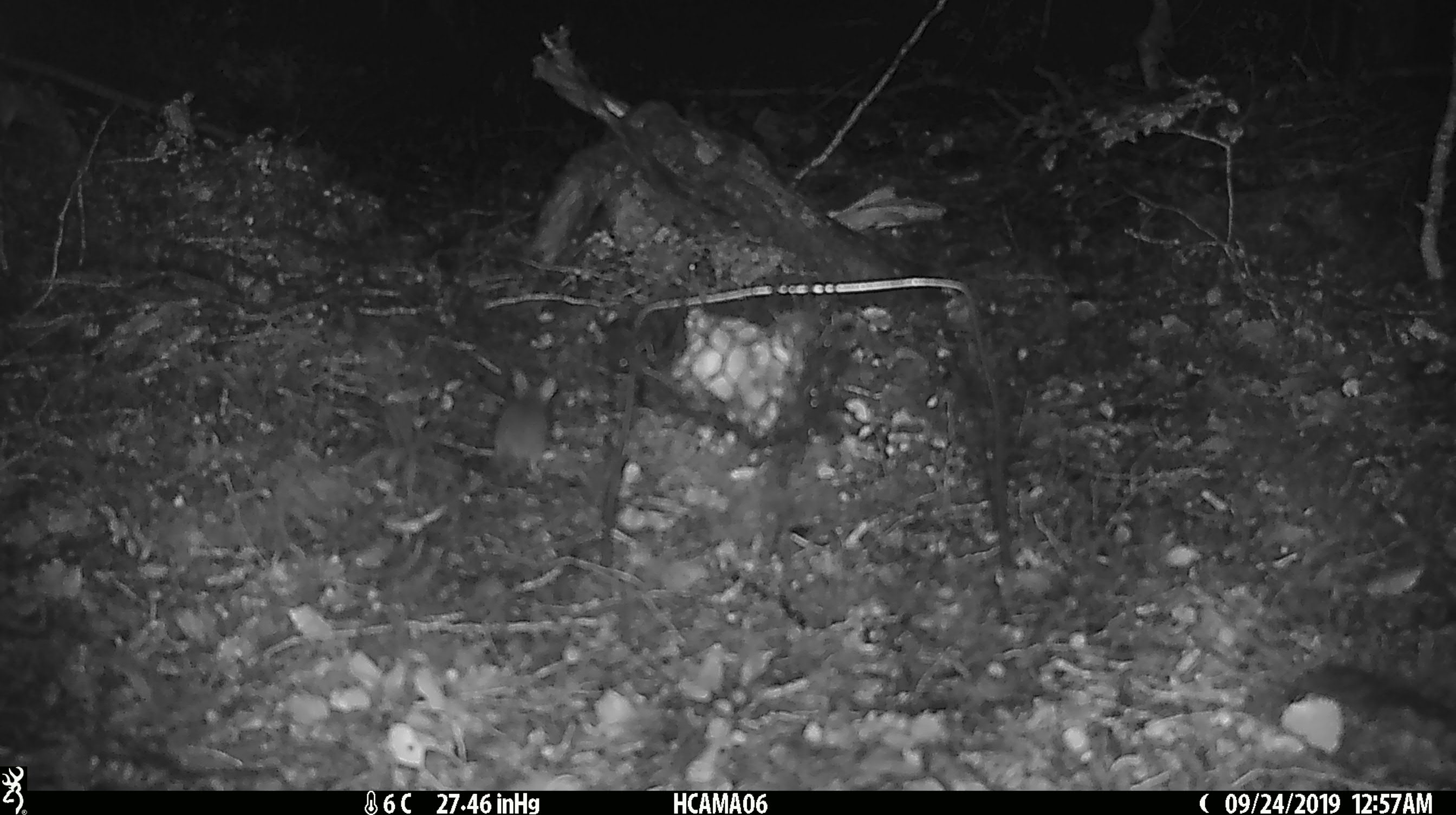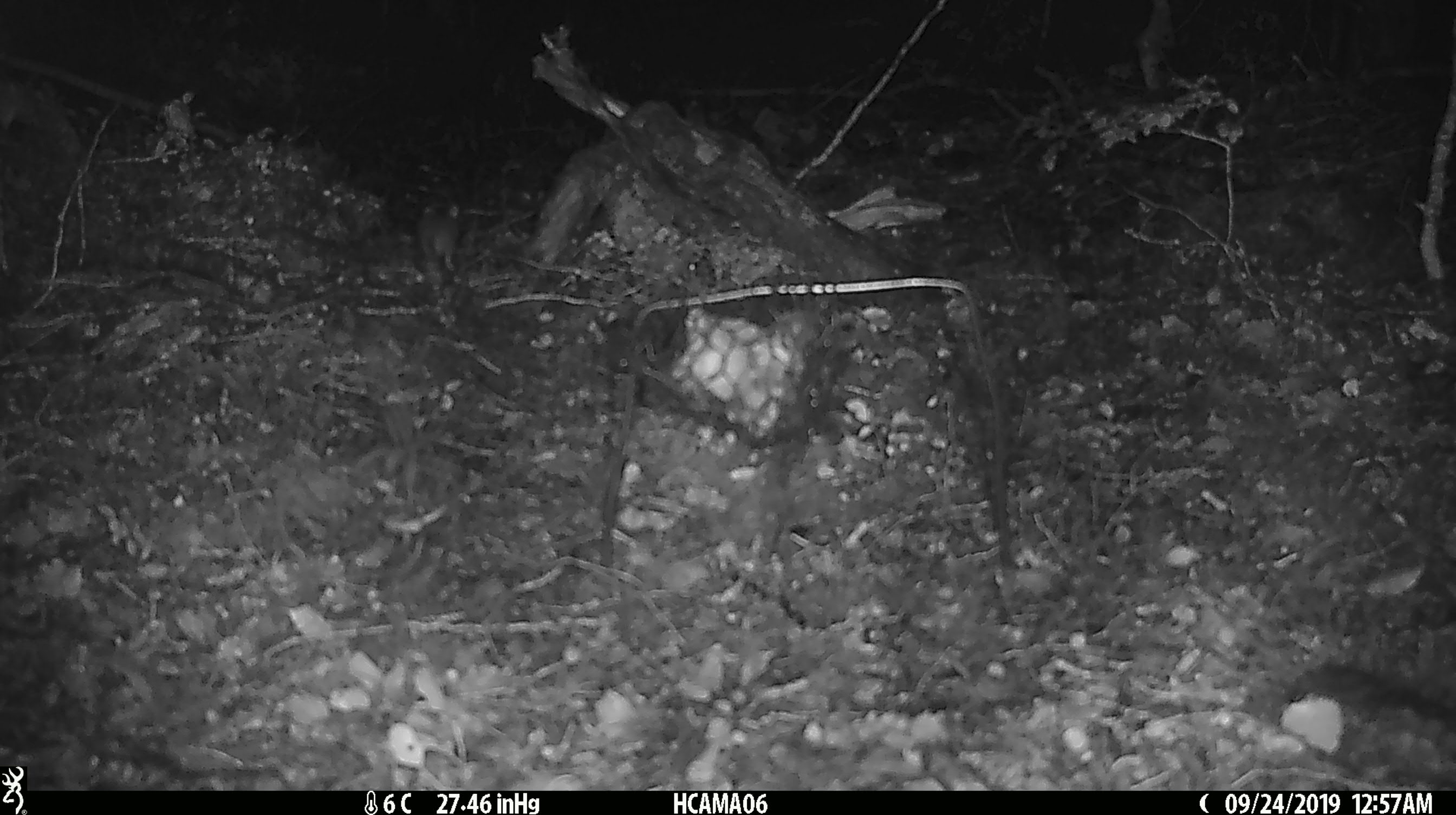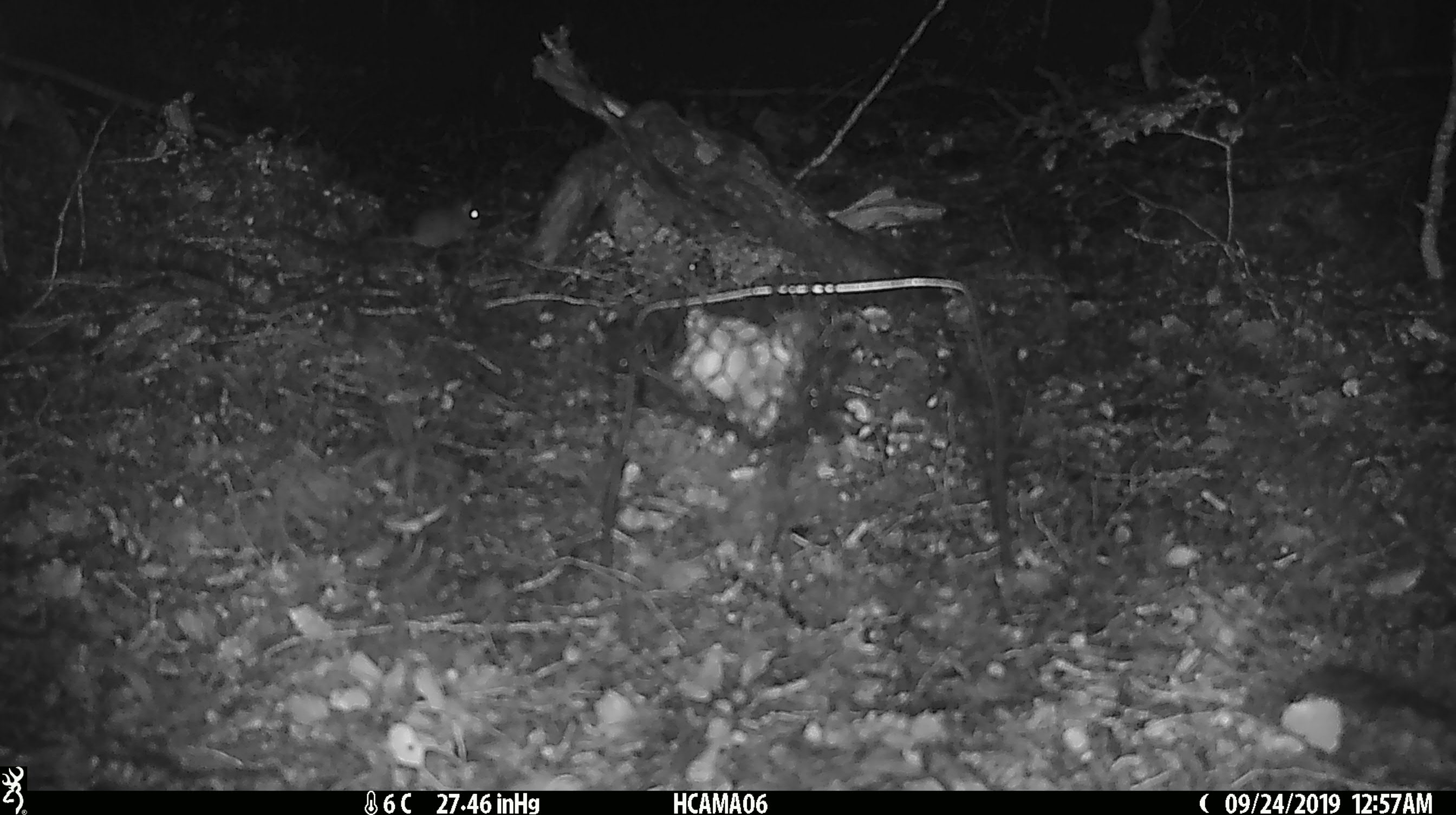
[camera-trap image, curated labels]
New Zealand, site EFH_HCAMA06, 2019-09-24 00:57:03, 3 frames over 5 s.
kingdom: Animalia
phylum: Chordata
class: Mammalia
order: Rodentia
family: Muridae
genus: Mus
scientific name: Mus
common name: mouse